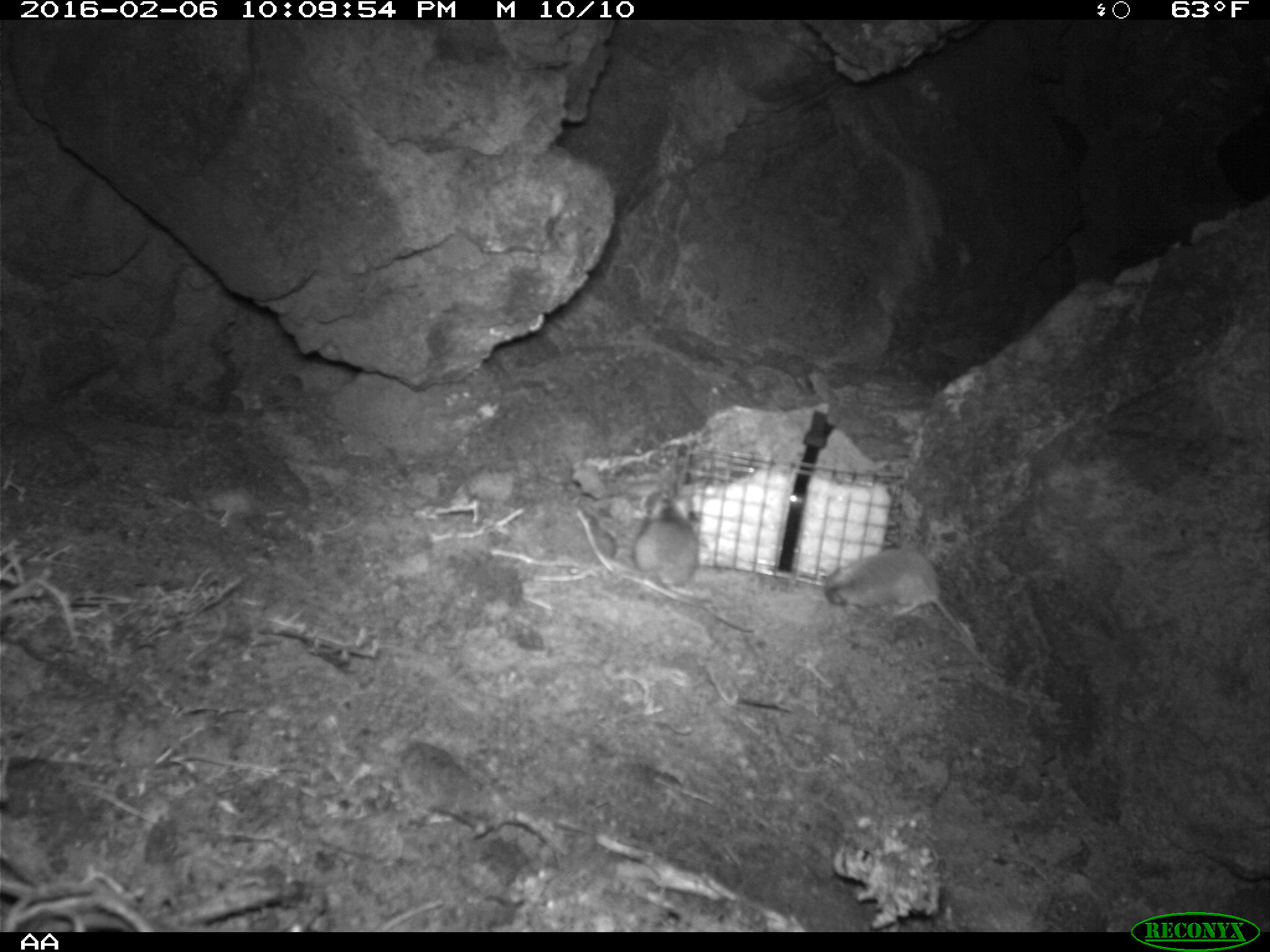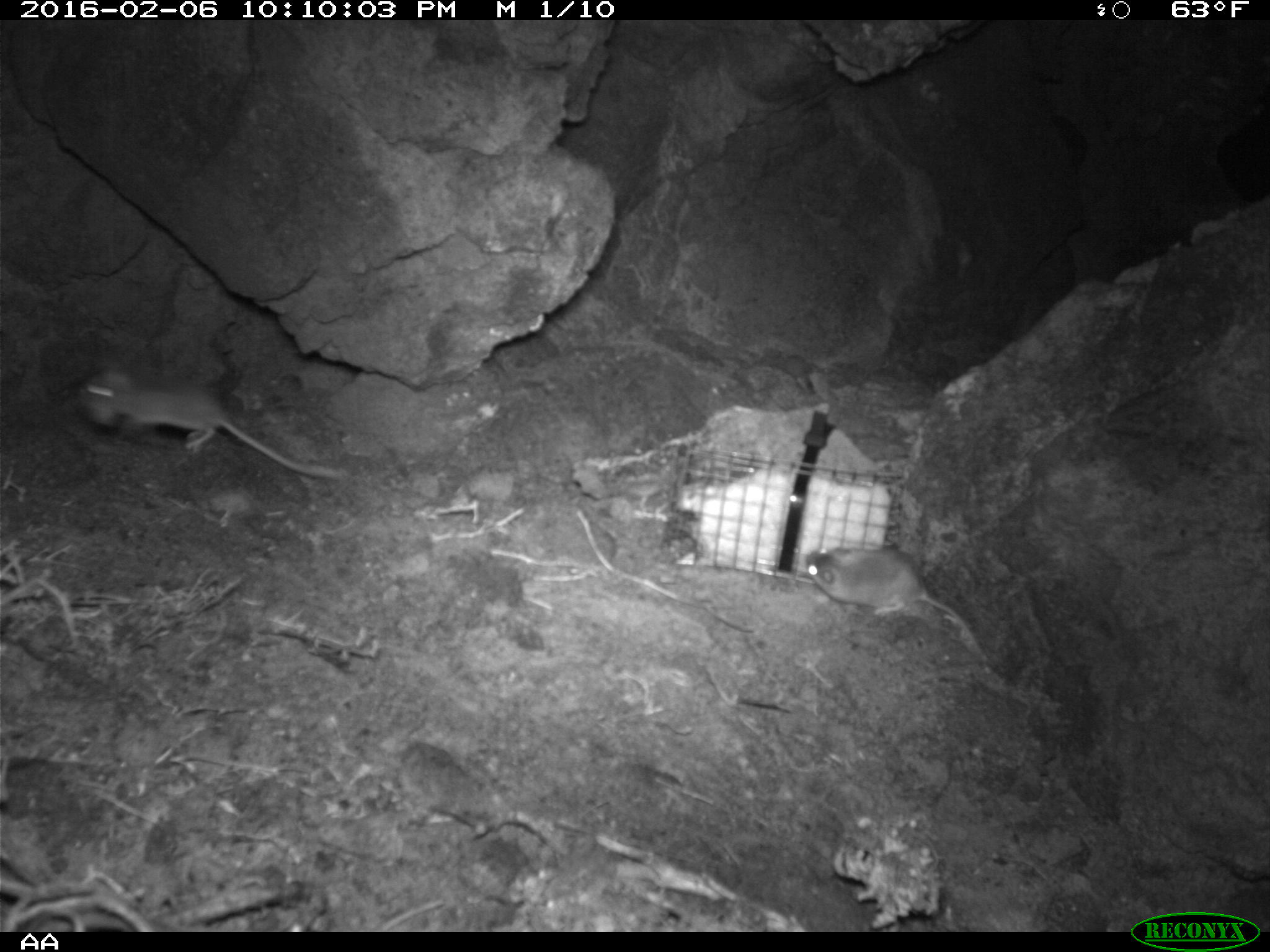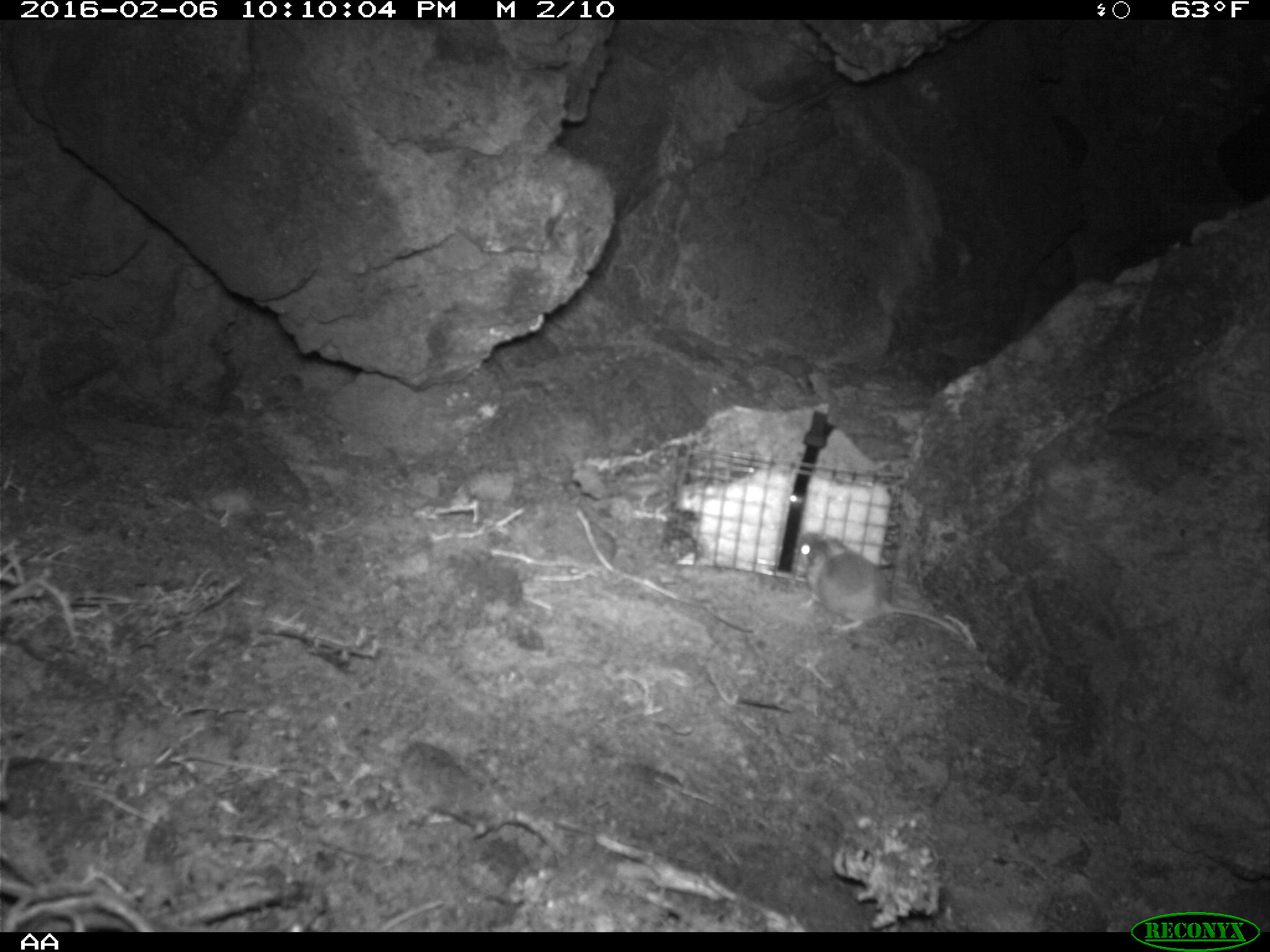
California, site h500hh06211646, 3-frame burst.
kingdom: Animalia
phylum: Chordata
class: Mammalia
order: Rodentia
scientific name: Rodentia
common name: rodent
Rodent (Rodentia).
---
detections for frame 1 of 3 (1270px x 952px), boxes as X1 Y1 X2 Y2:
rodent: 823 550 1006 676; 634 483 753 632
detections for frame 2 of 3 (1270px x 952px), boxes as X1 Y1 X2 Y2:
rodent: 72 363 349 482; 804 544 995 663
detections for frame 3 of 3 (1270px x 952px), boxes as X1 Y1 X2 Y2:
rodent: 794 532 961 637